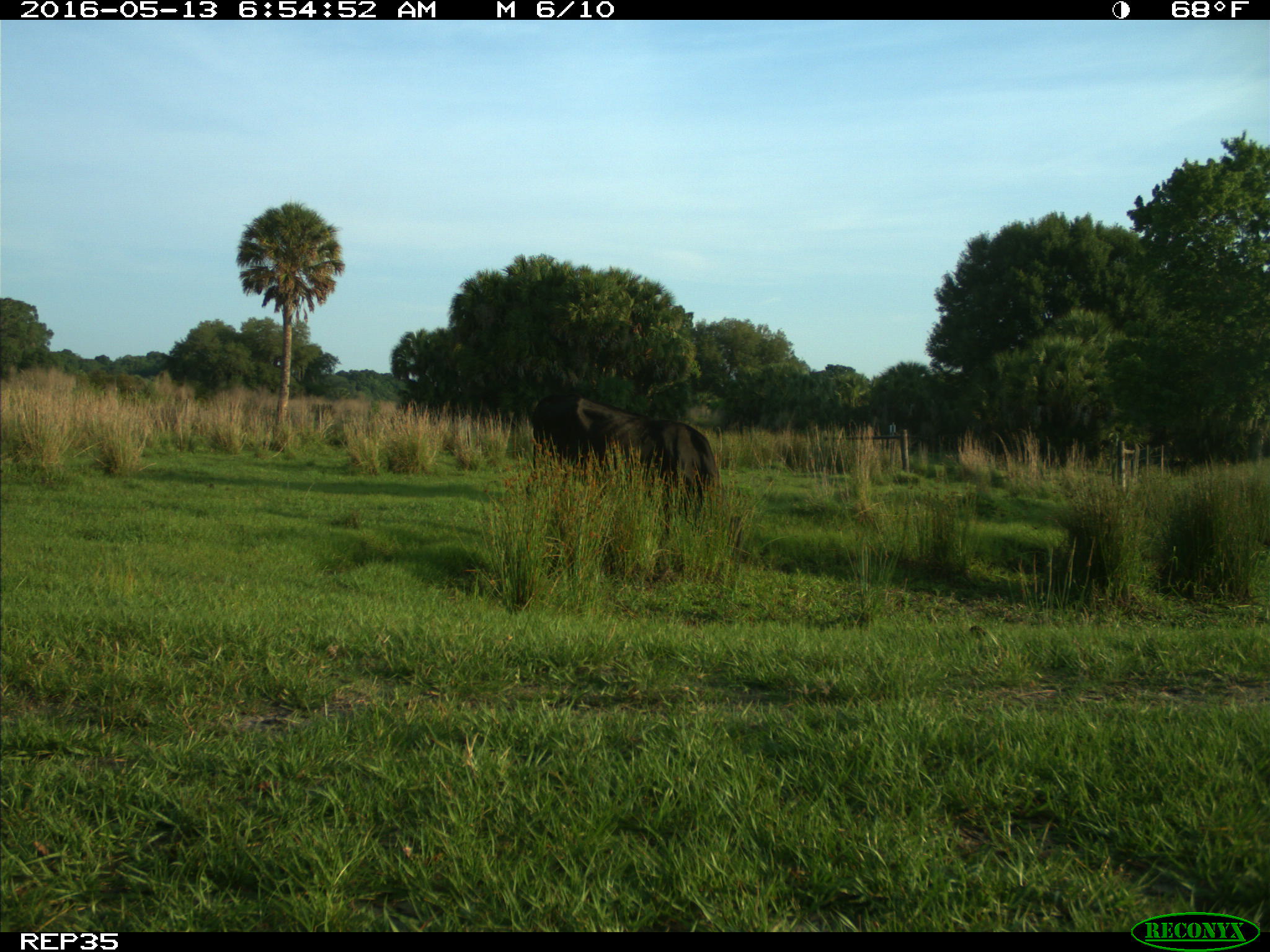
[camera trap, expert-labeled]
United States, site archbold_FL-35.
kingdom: Animalia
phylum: Chordata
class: Mammalia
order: Artiodactyla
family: Bovidae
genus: Bos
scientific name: Bos taurus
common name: domestic cow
Bos taurus (domestic cow).